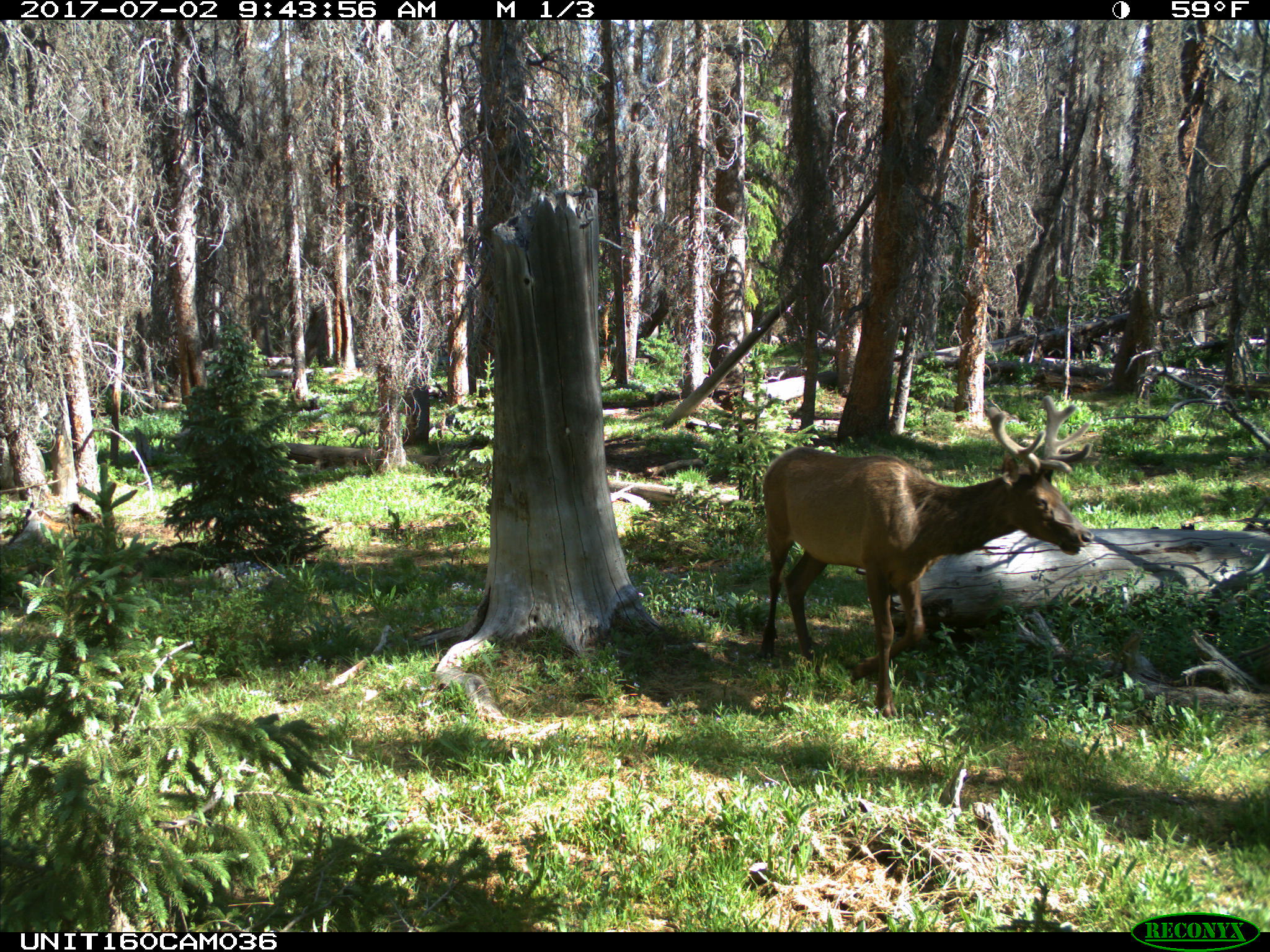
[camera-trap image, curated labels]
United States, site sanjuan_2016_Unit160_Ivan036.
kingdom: Animalia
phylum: Chordata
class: Mammalia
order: Artiodactyla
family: Cervidae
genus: Cervus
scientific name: Cervus elaphus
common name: red deer